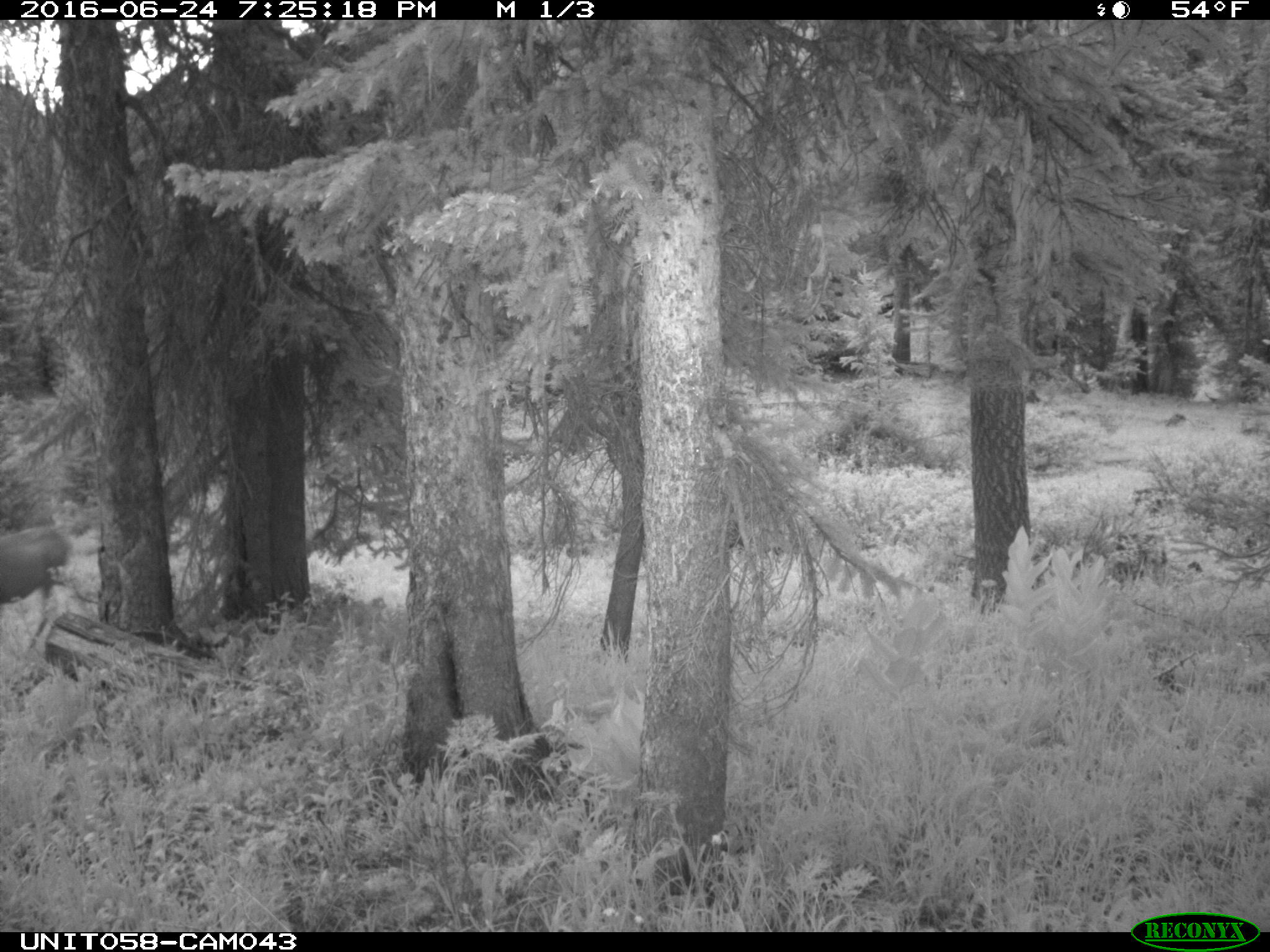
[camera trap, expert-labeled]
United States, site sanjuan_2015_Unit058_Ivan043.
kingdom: Animalia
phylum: Chordata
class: Mammalia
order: Artiodactyla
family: Cervidae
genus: Odocoileus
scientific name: Odocoileus hemionus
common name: mule deer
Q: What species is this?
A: Odocoileus hemionus (mule deer).